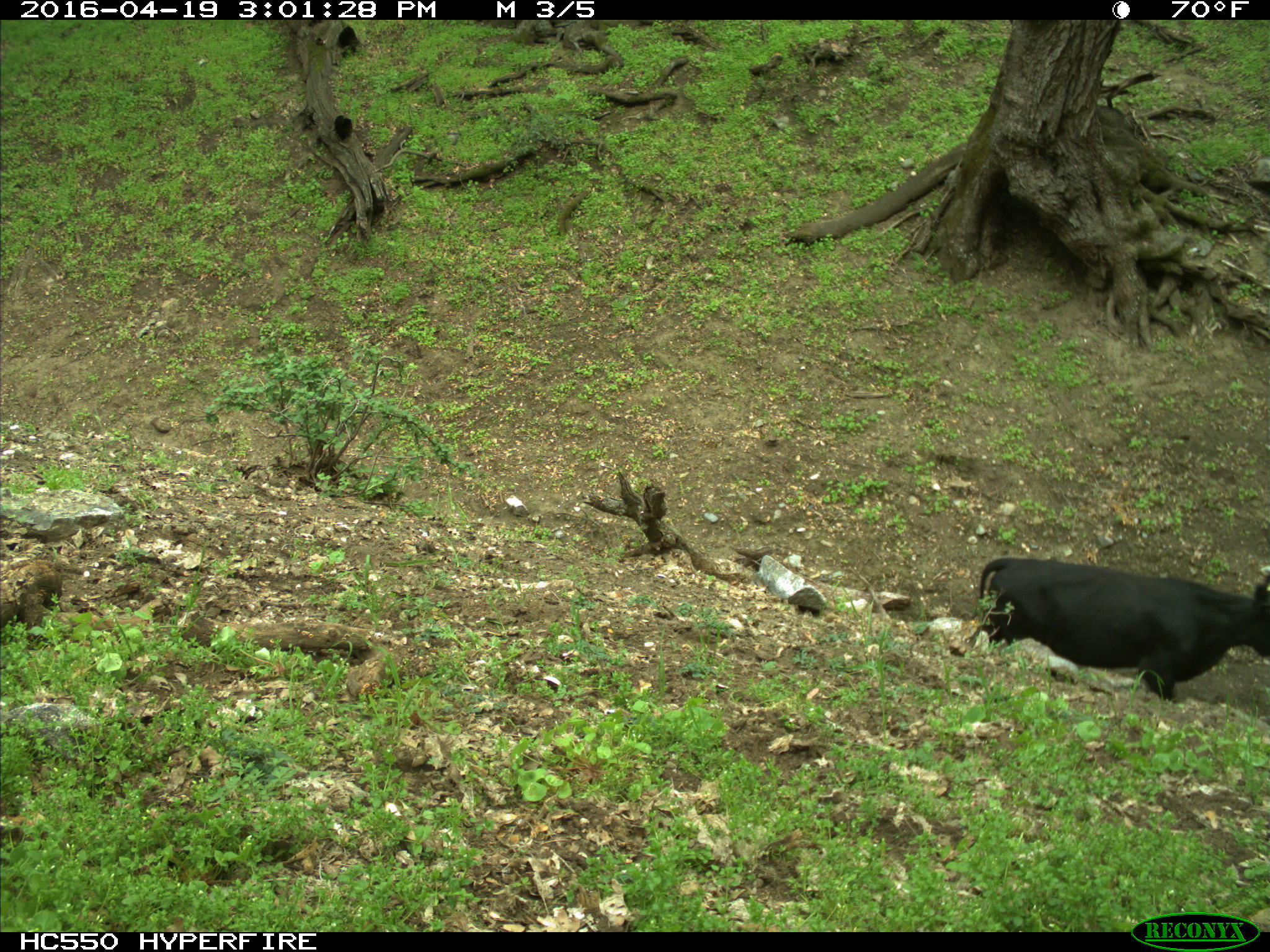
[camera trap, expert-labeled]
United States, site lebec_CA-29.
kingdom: Animalia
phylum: Chordata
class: Mammalia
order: Artiodactyla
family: Bovidae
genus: Bos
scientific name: Bos taurus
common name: domestic cow